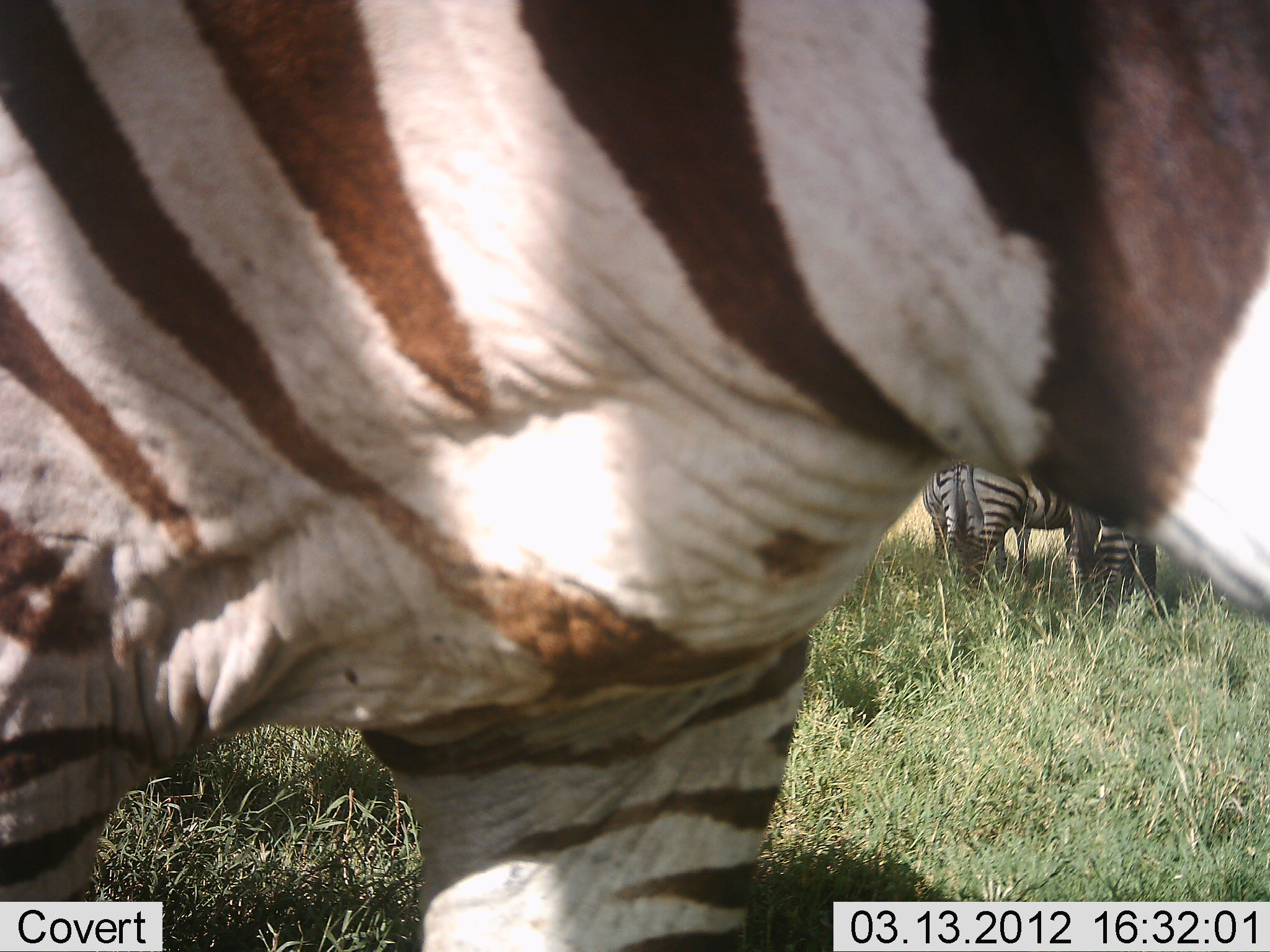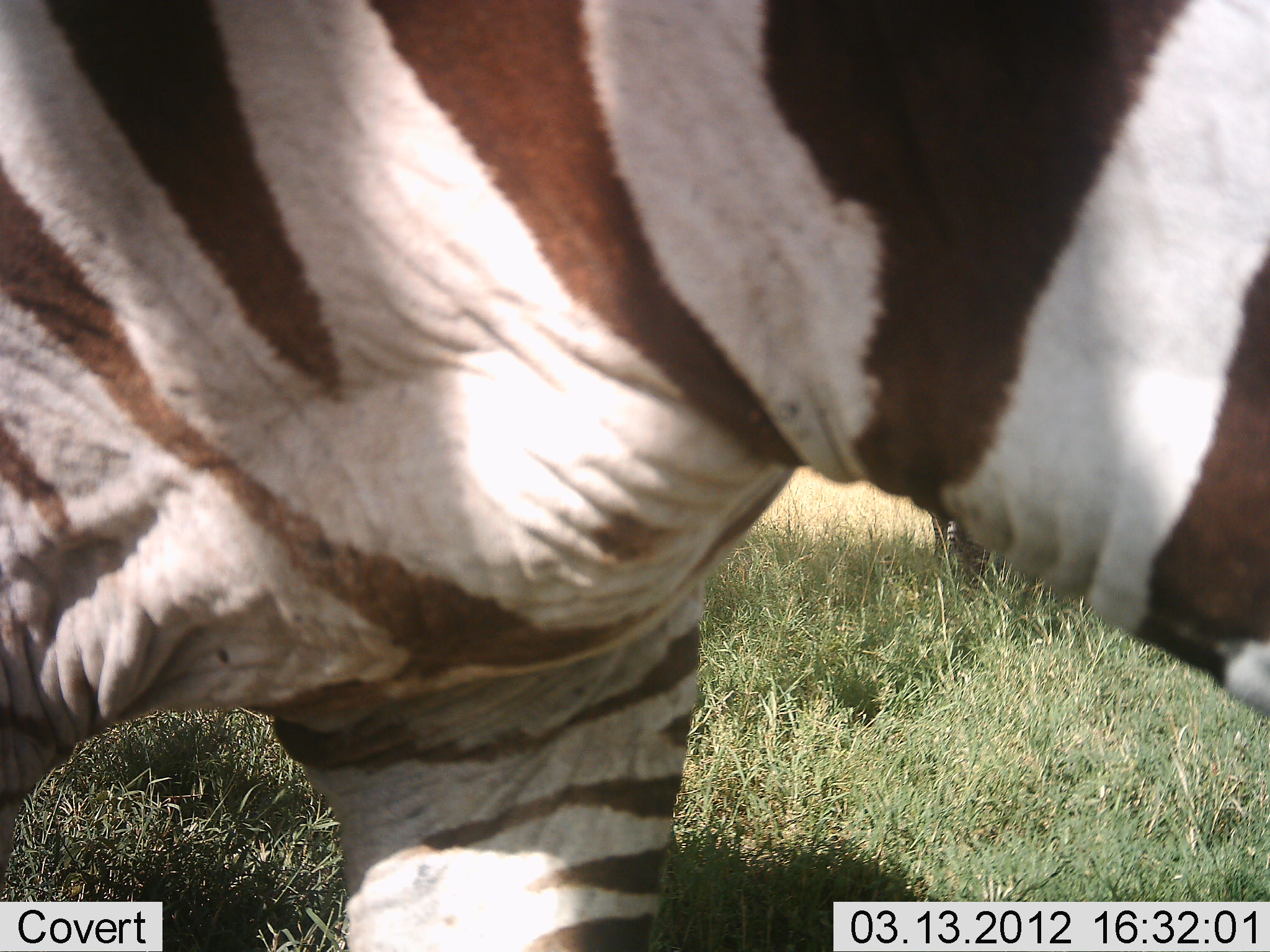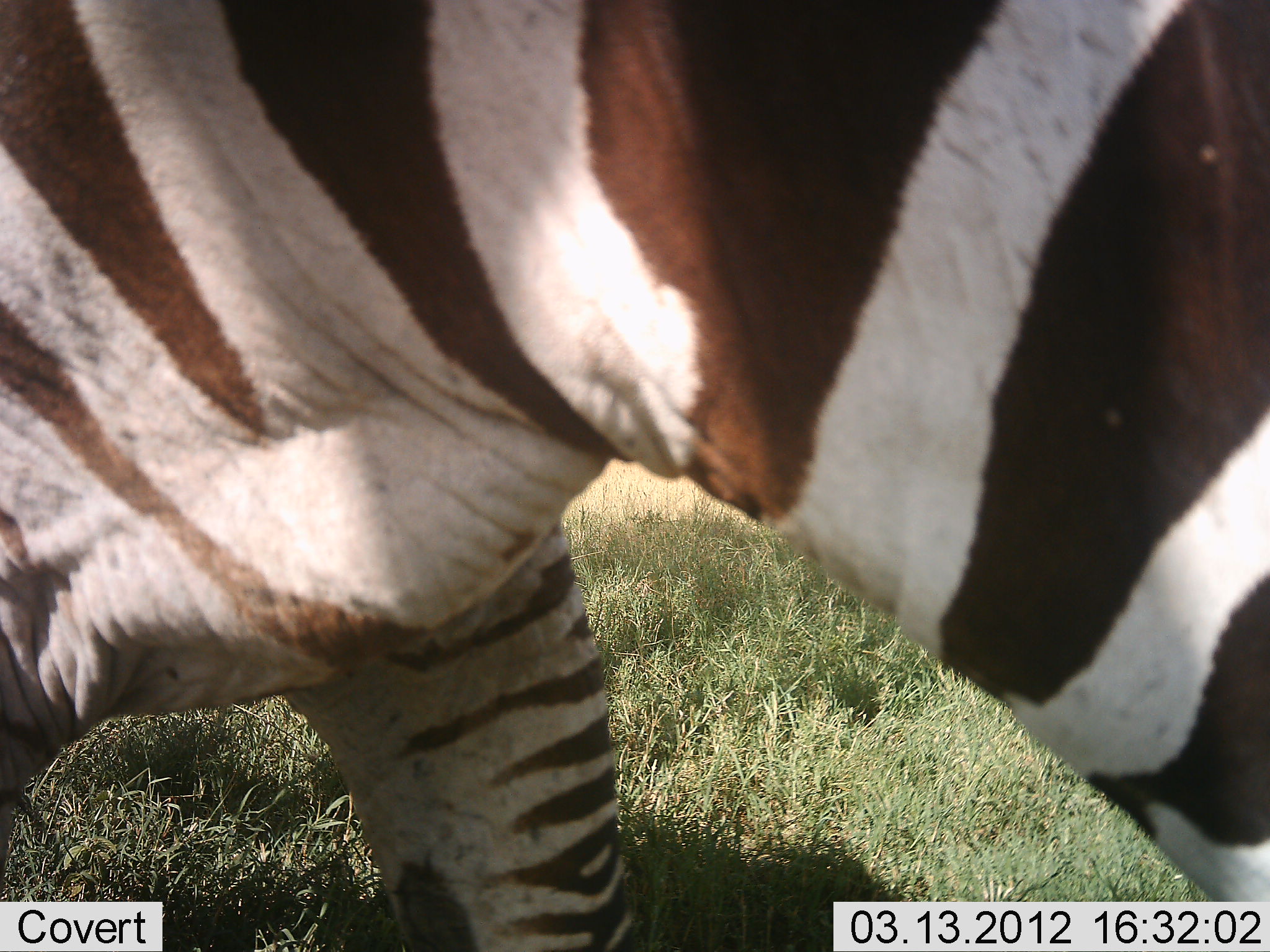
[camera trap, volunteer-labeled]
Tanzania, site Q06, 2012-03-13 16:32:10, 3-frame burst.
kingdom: Animalia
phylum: Chordata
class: Mammalia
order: Perissodactyla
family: Equidae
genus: Equus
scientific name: Equus quagga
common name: plains zebra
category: zebra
Zebra (plains zebra) (Equus quagga), count 2. Behavior (volunteer vote fractions): standing 58%, resting 8%, moving 58%, interacting 0%. Young present (vote fraction): 17%. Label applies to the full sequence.